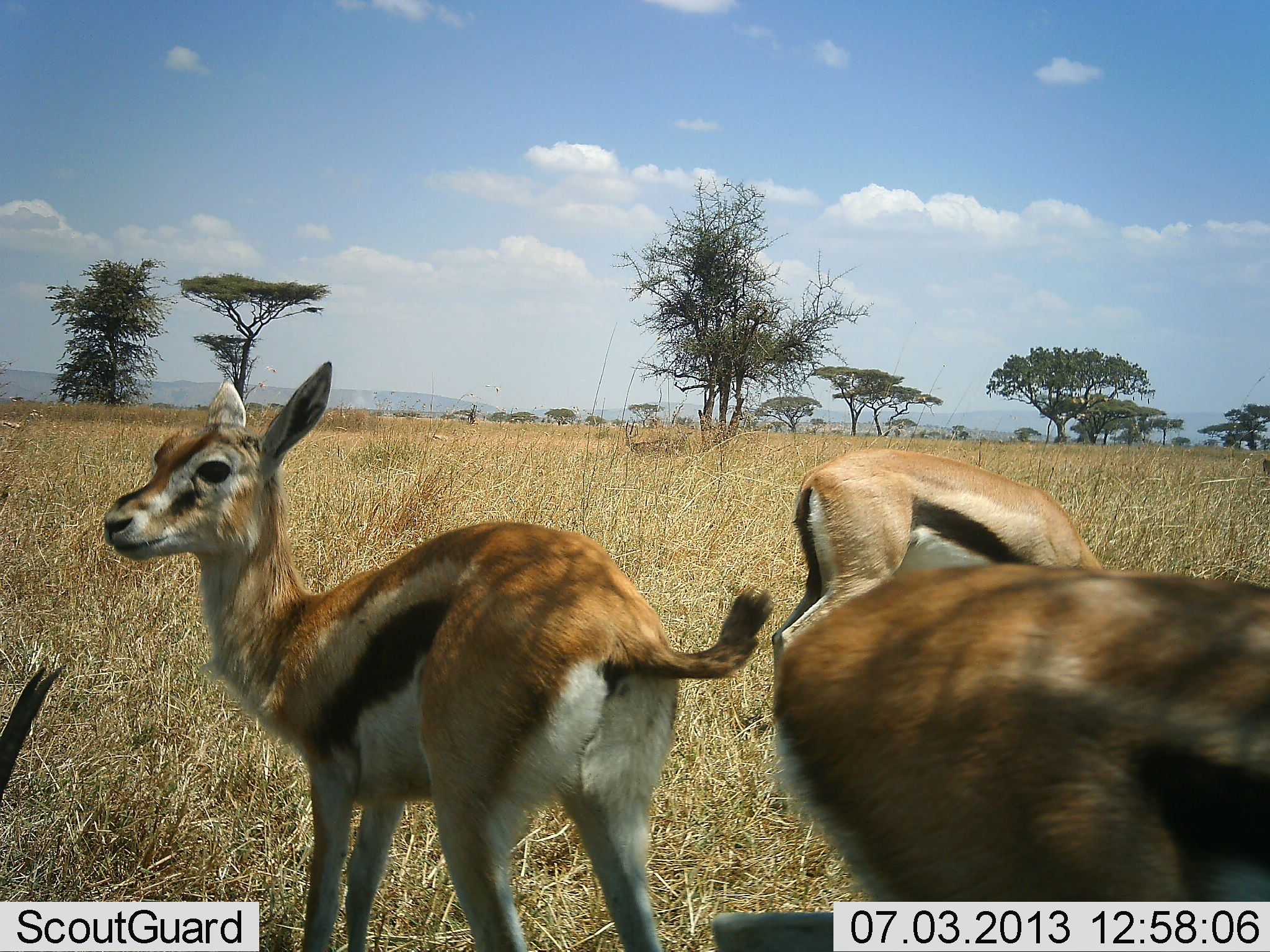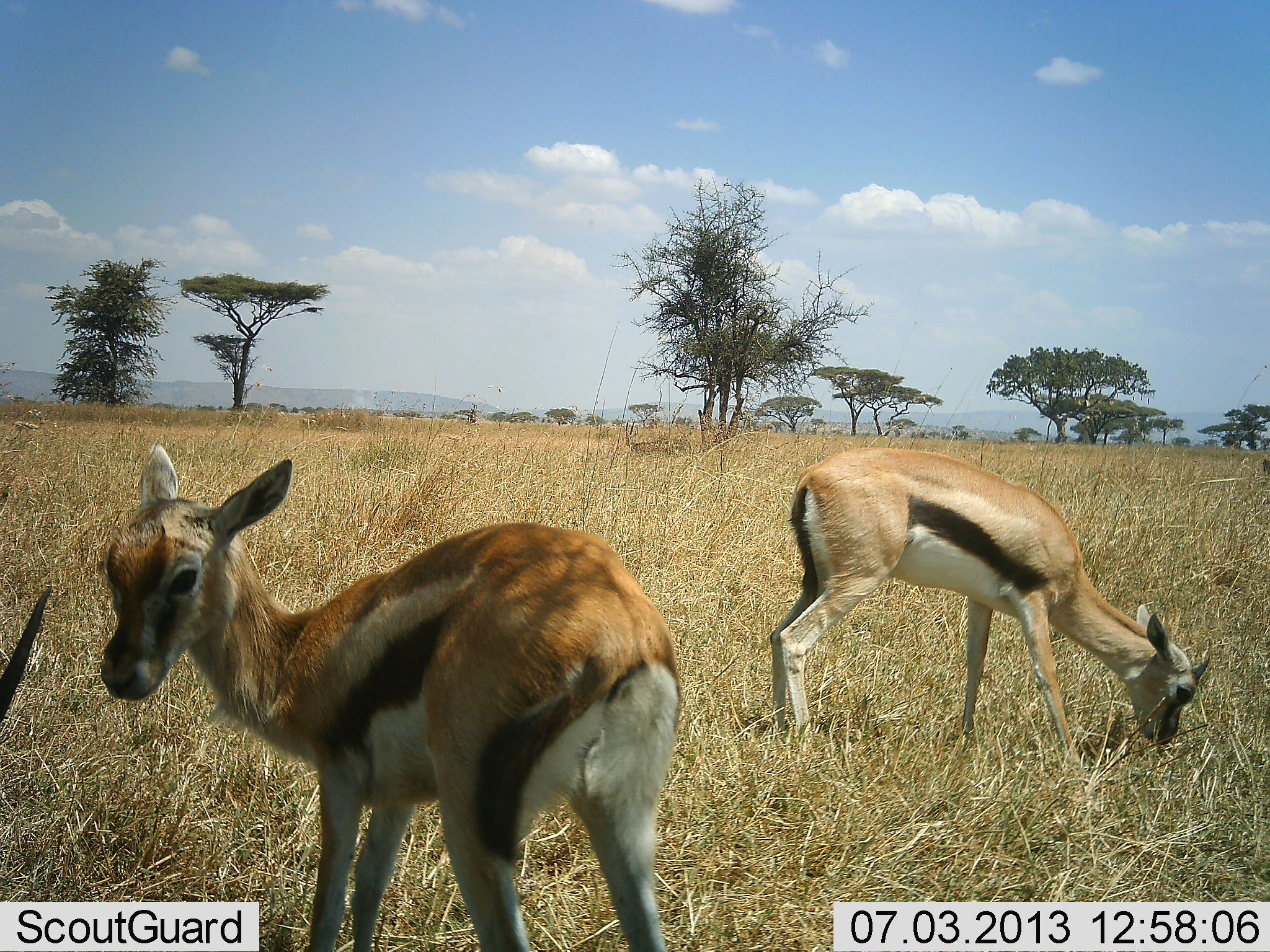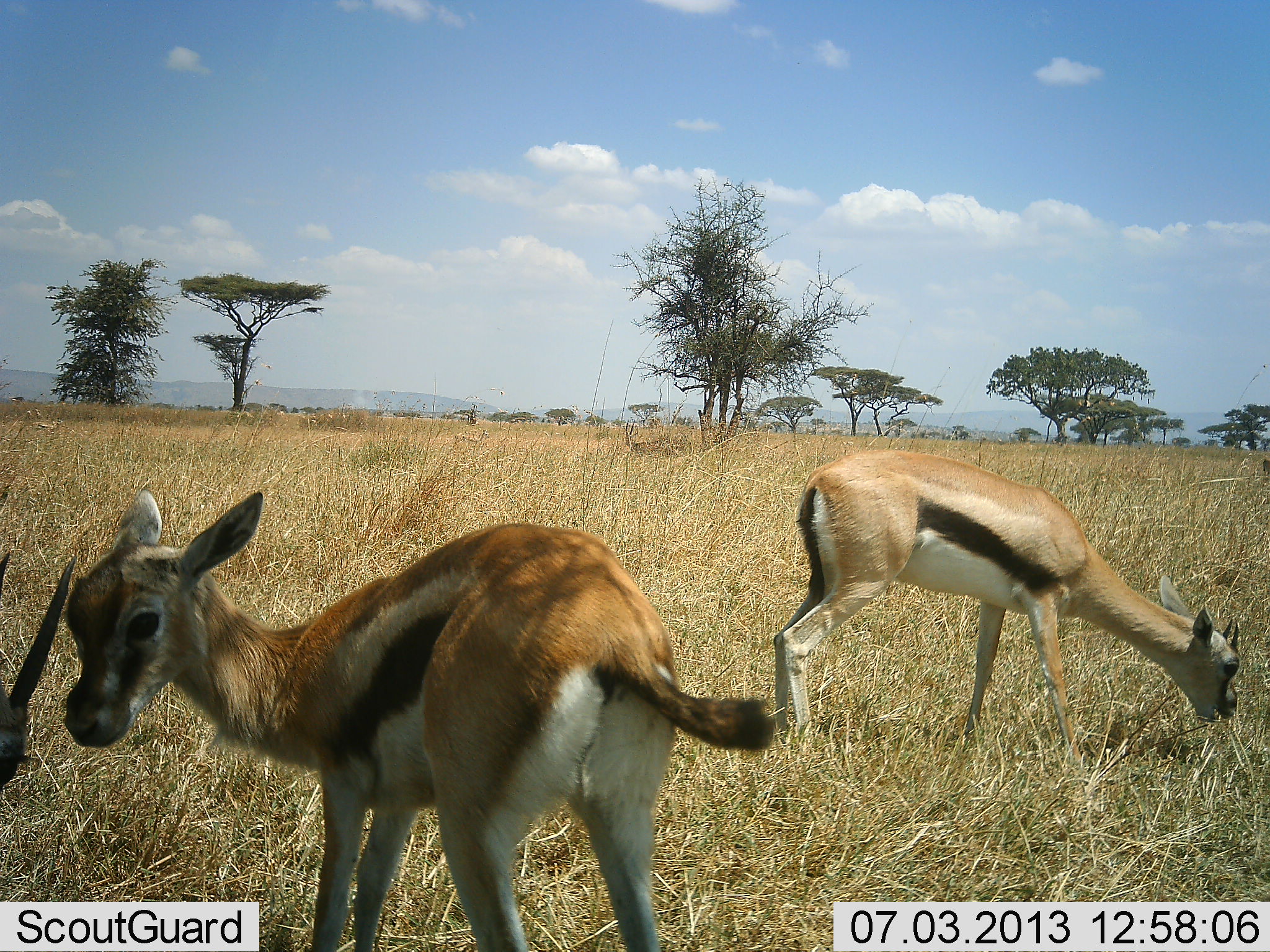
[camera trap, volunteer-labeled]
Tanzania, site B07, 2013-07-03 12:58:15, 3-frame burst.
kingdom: Animalia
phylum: Chordata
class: Mammalia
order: Artiodactyla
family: Bovidae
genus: Eudorcas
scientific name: Eudorcas thomsonii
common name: thomson's gazelle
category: gazellethomsons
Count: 4.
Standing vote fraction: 90%.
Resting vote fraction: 0%.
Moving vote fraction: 80%.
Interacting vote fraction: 0%.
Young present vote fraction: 60%.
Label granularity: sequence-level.